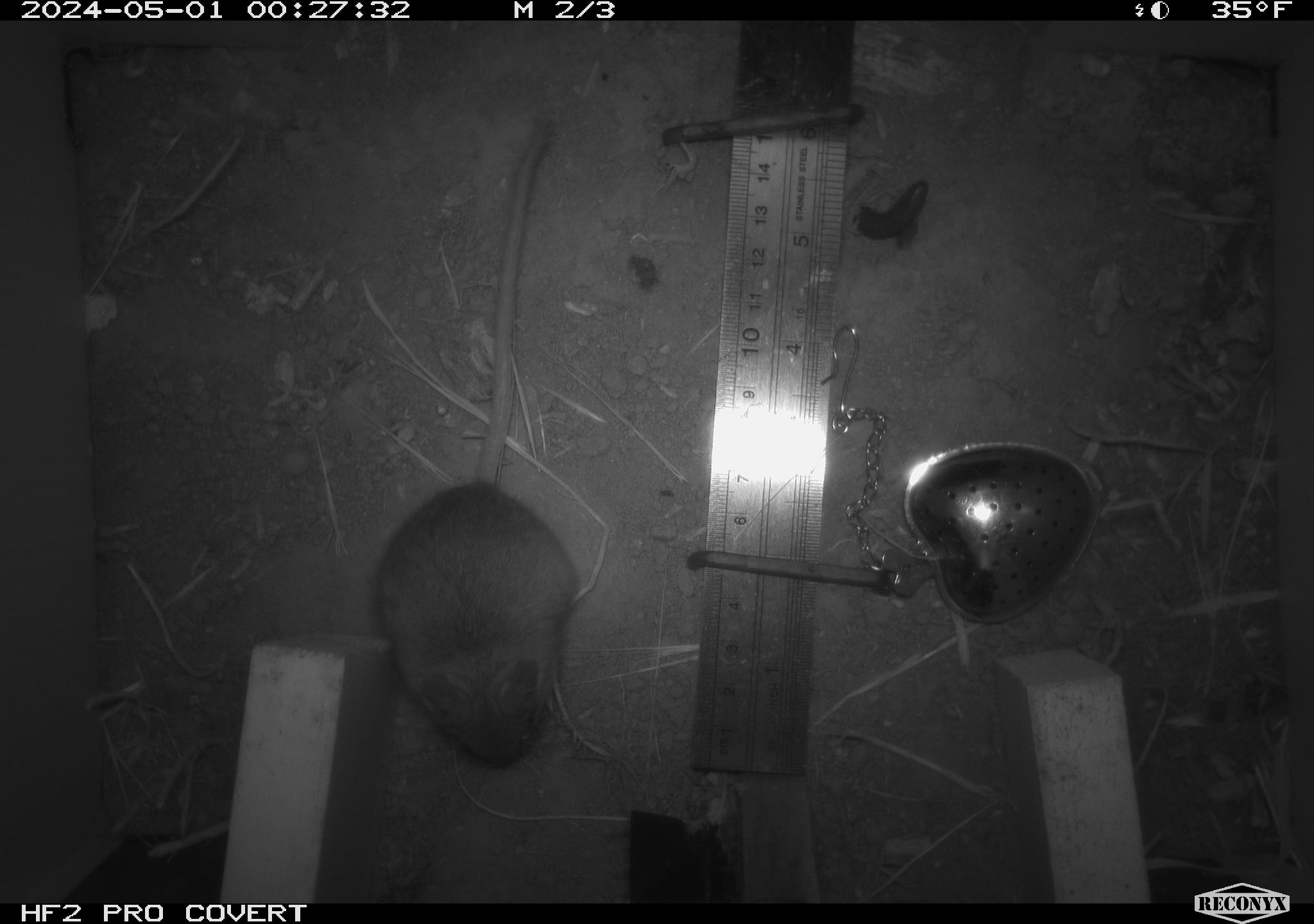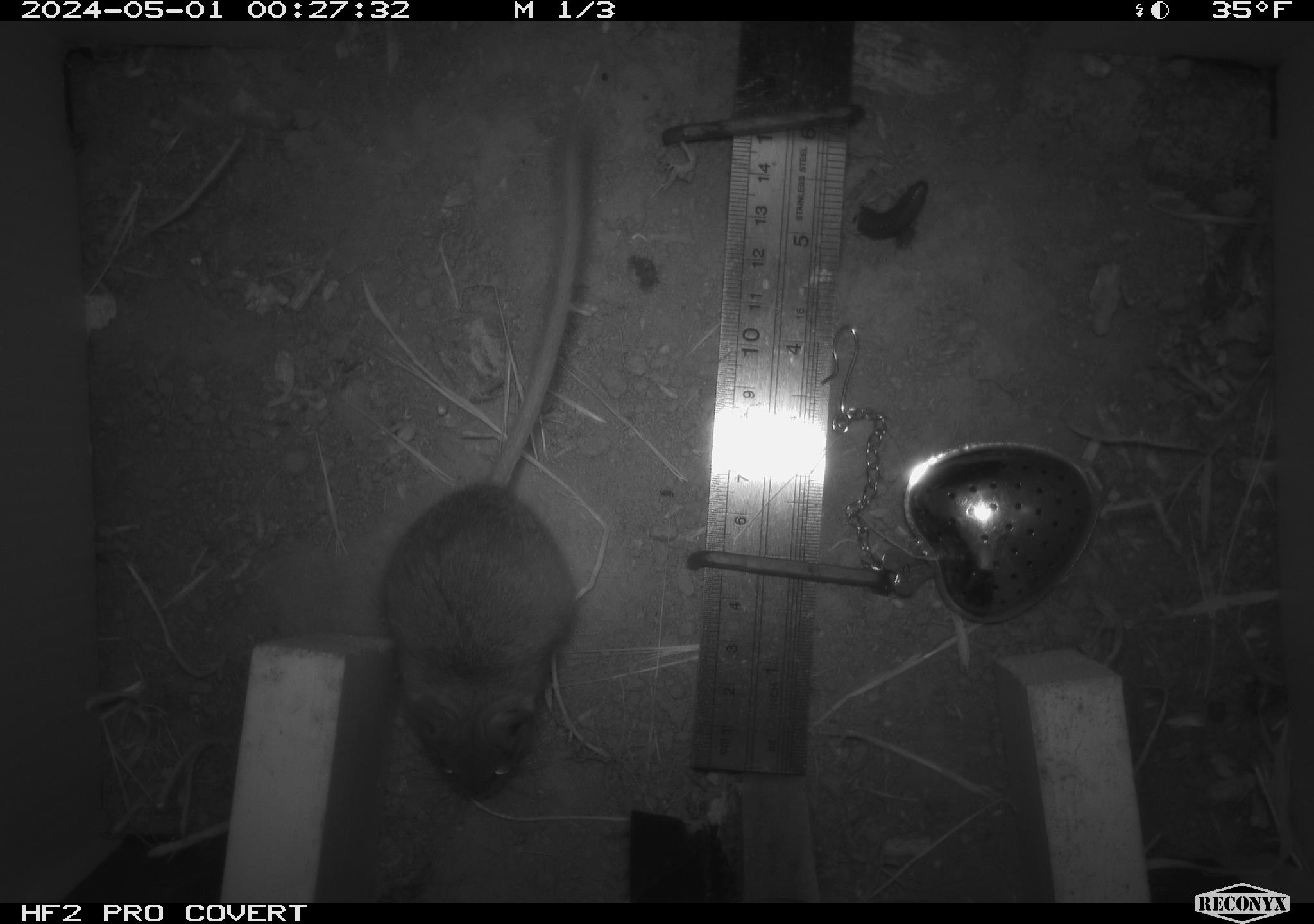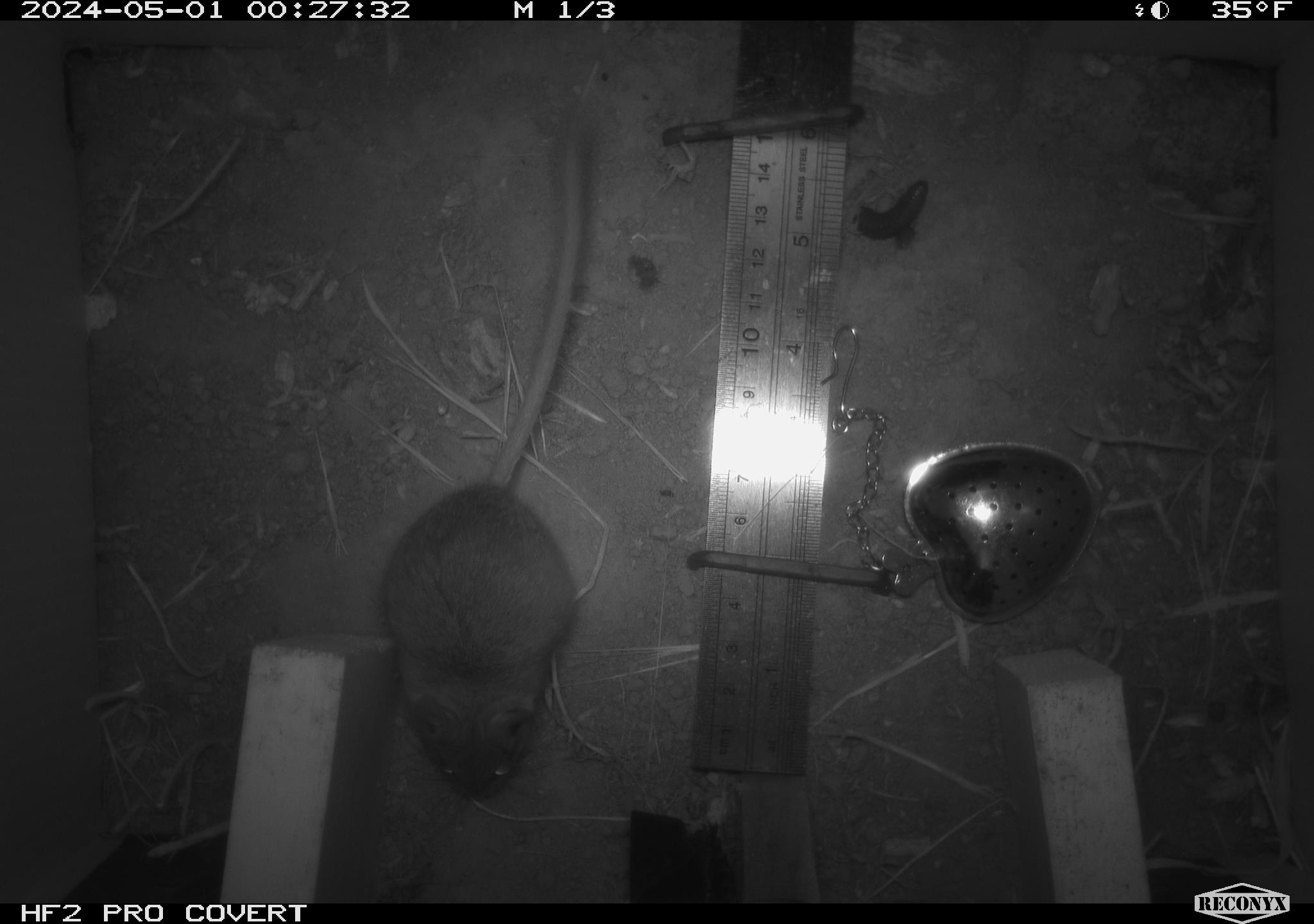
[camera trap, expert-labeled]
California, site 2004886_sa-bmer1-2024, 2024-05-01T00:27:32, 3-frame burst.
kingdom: Animalia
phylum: Chordata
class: Mammalia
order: Rodentia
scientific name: Rodentia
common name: mouse species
Mouse species (Rodentia).